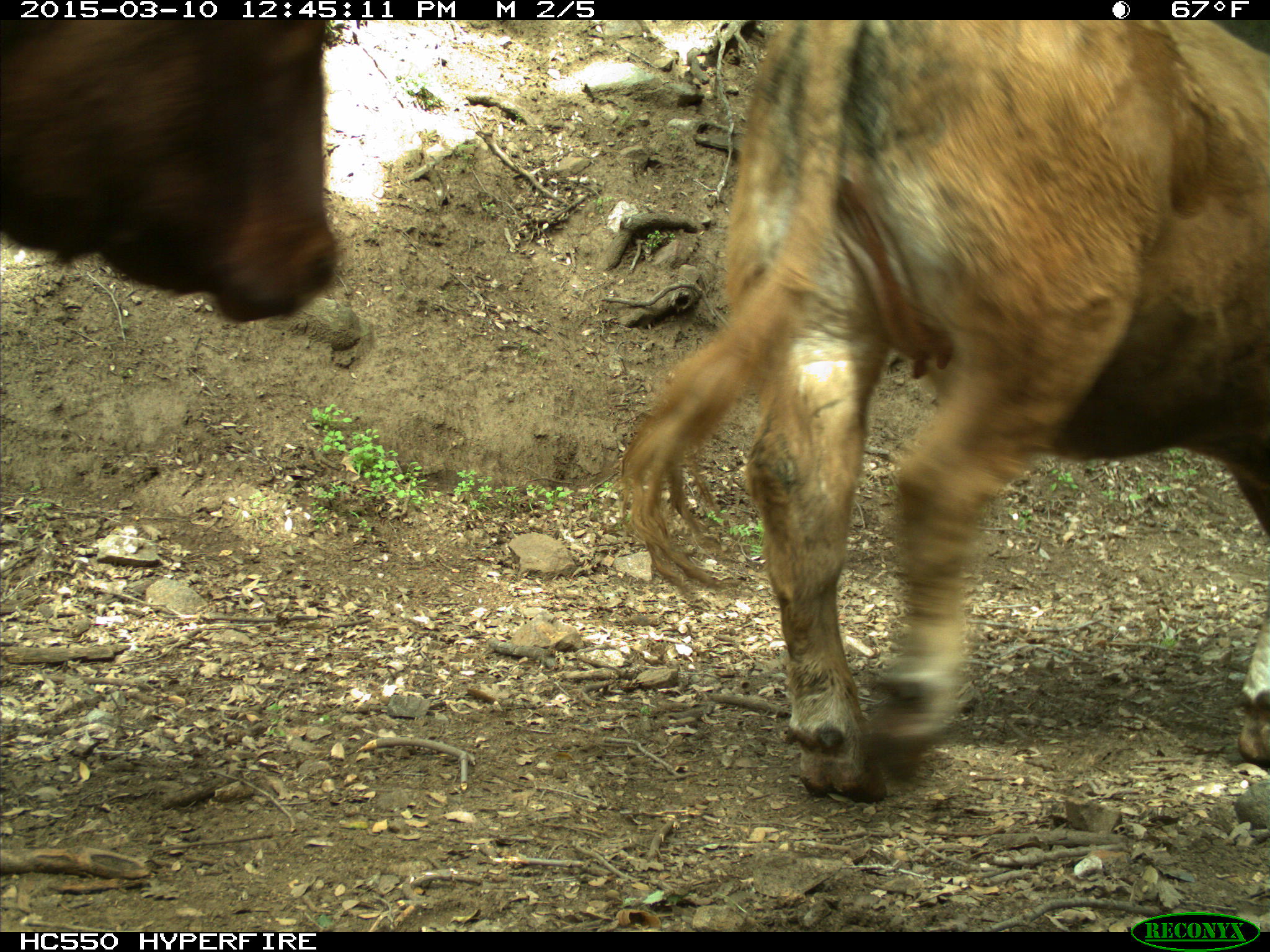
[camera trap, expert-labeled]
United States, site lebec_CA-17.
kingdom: Animalia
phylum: Chordata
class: Mammalia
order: Artiodactyla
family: Bovidae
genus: Bos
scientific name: Bos taurus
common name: domestic cow